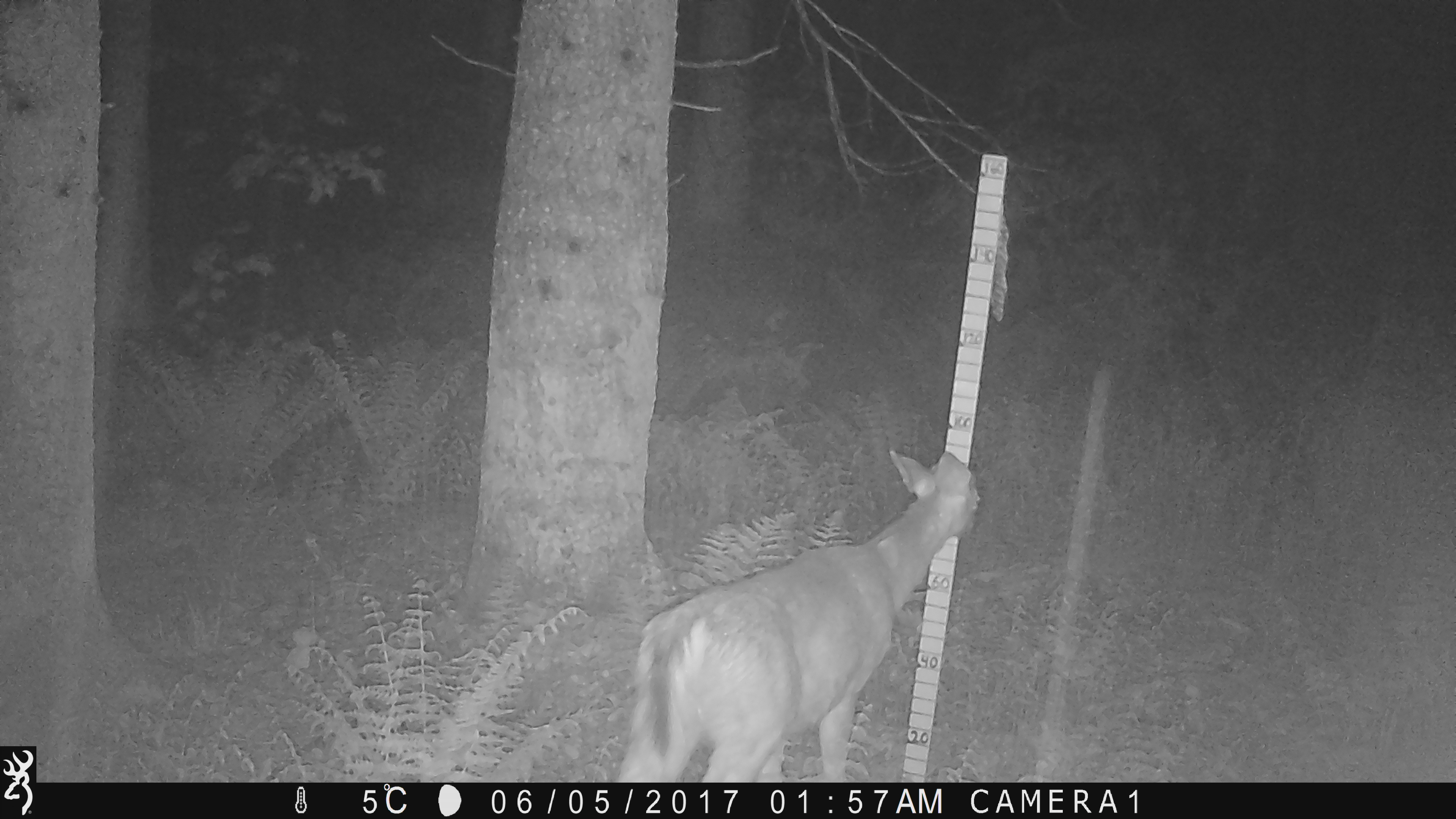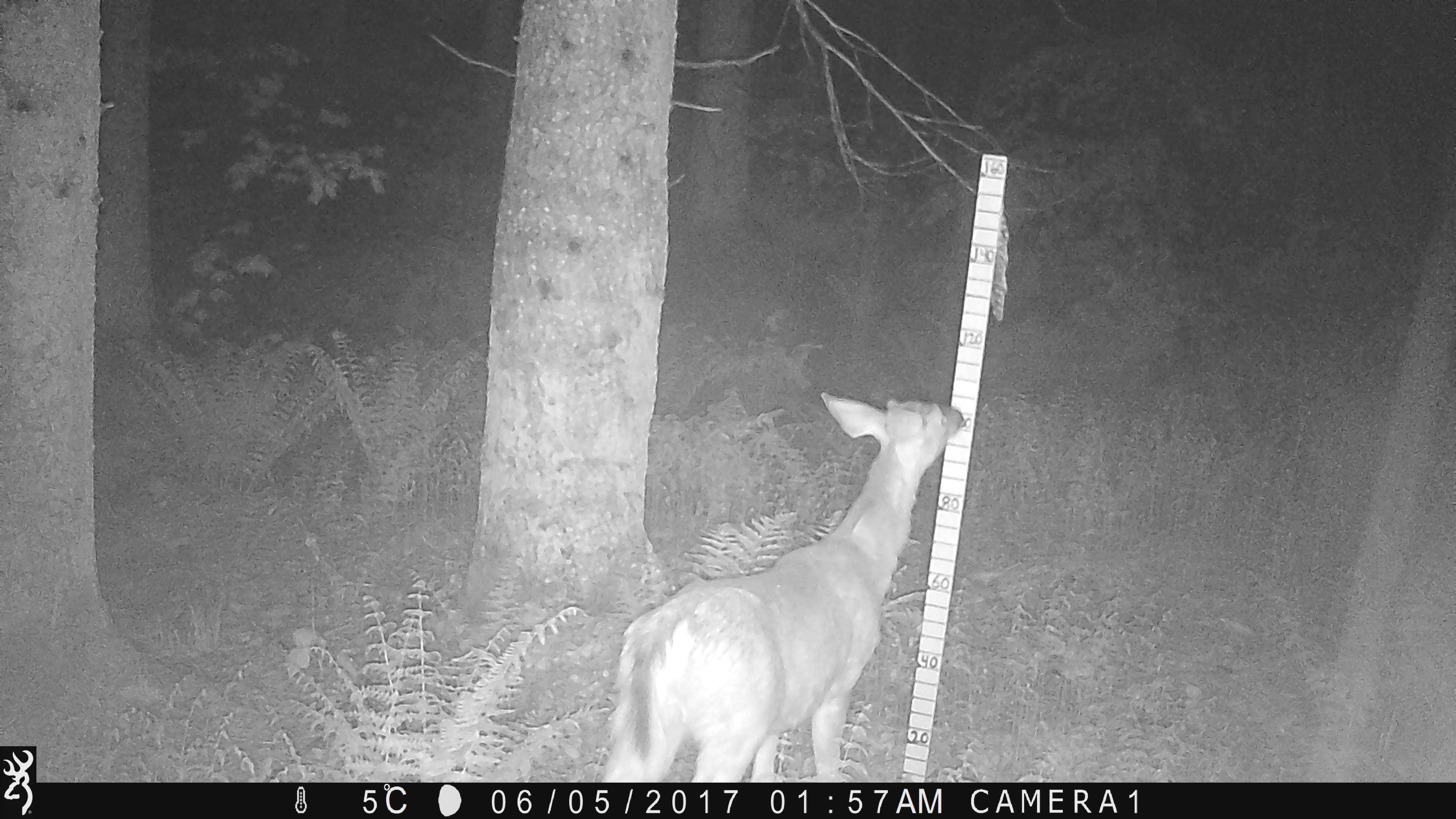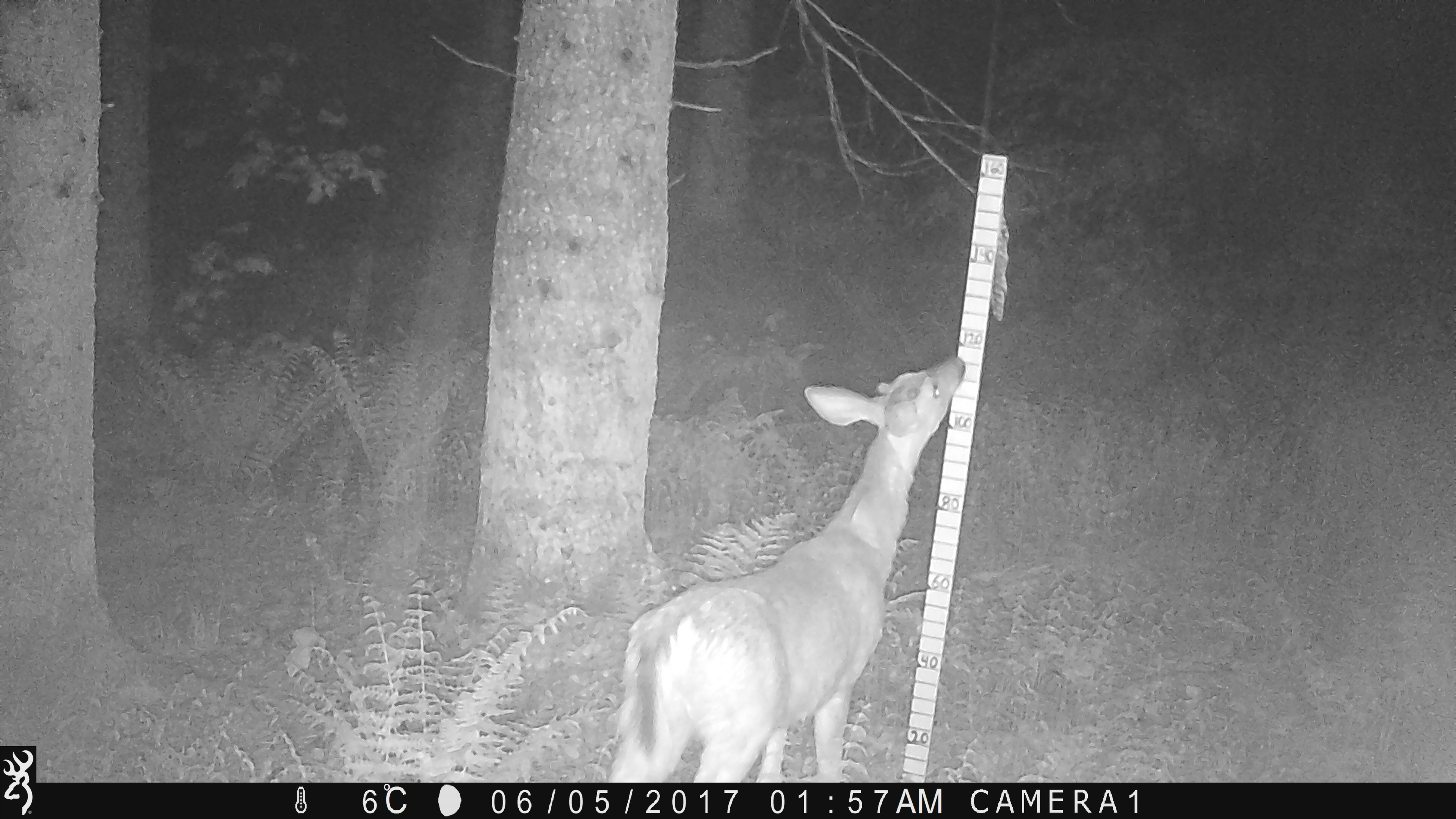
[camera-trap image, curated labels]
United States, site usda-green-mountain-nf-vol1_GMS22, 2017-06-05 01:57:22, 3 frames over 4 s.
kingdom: Animalia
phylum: Chordata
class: Mammalia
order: Artiodactyla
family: Cervidae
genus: Odocoileus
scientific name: Odocoileus virginianus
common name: white-tailed deer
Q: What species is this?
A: White-tailed deer (Odocoileus virginianus).